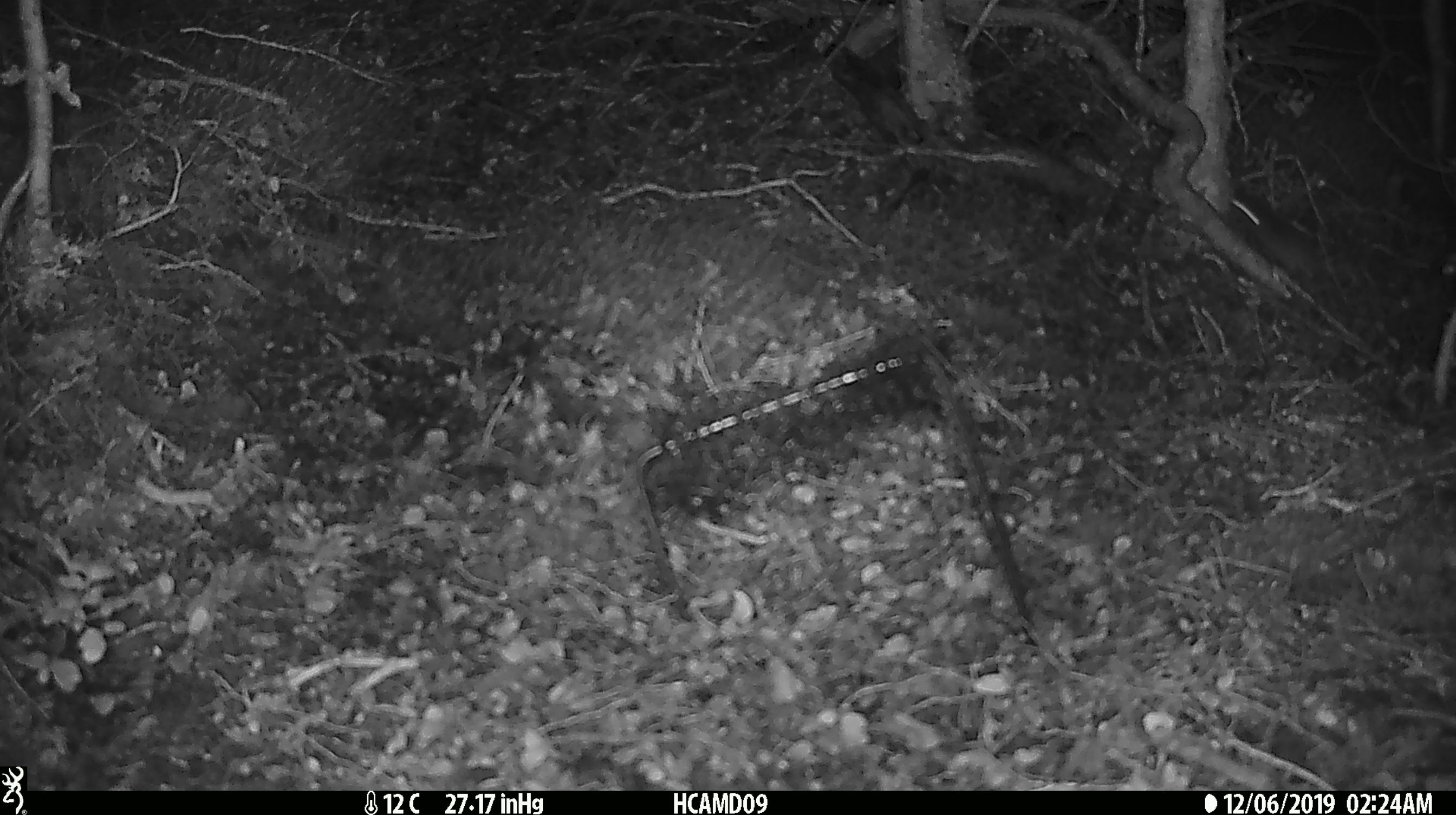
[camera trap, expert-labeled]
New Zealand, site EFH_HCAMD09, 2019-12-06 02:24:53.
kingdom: Animalia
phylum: Chordata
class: Mammalia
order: Rodentia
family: Muridae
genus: Mus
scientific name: Mus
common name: mouse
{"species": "mouse (Mus)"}